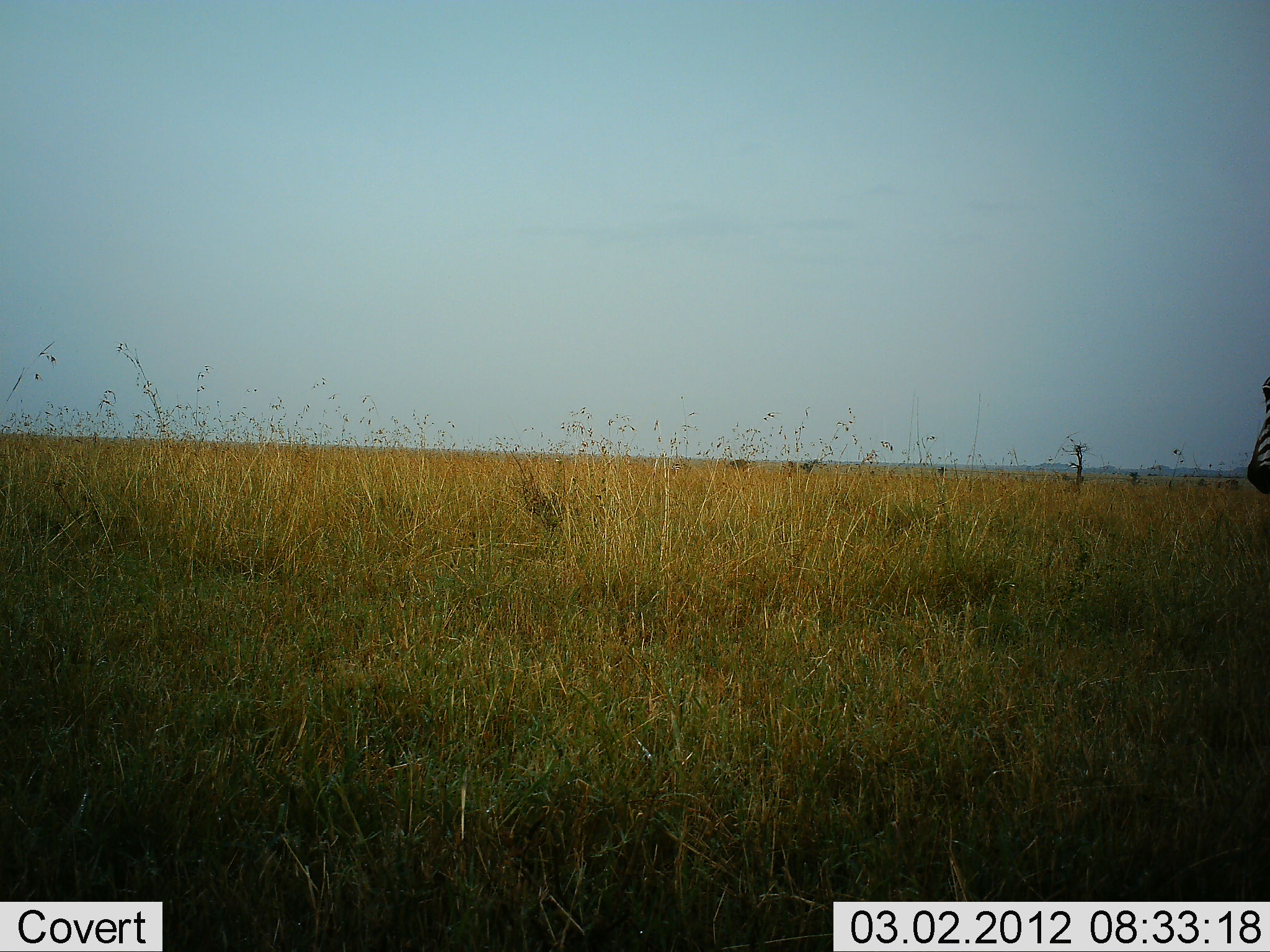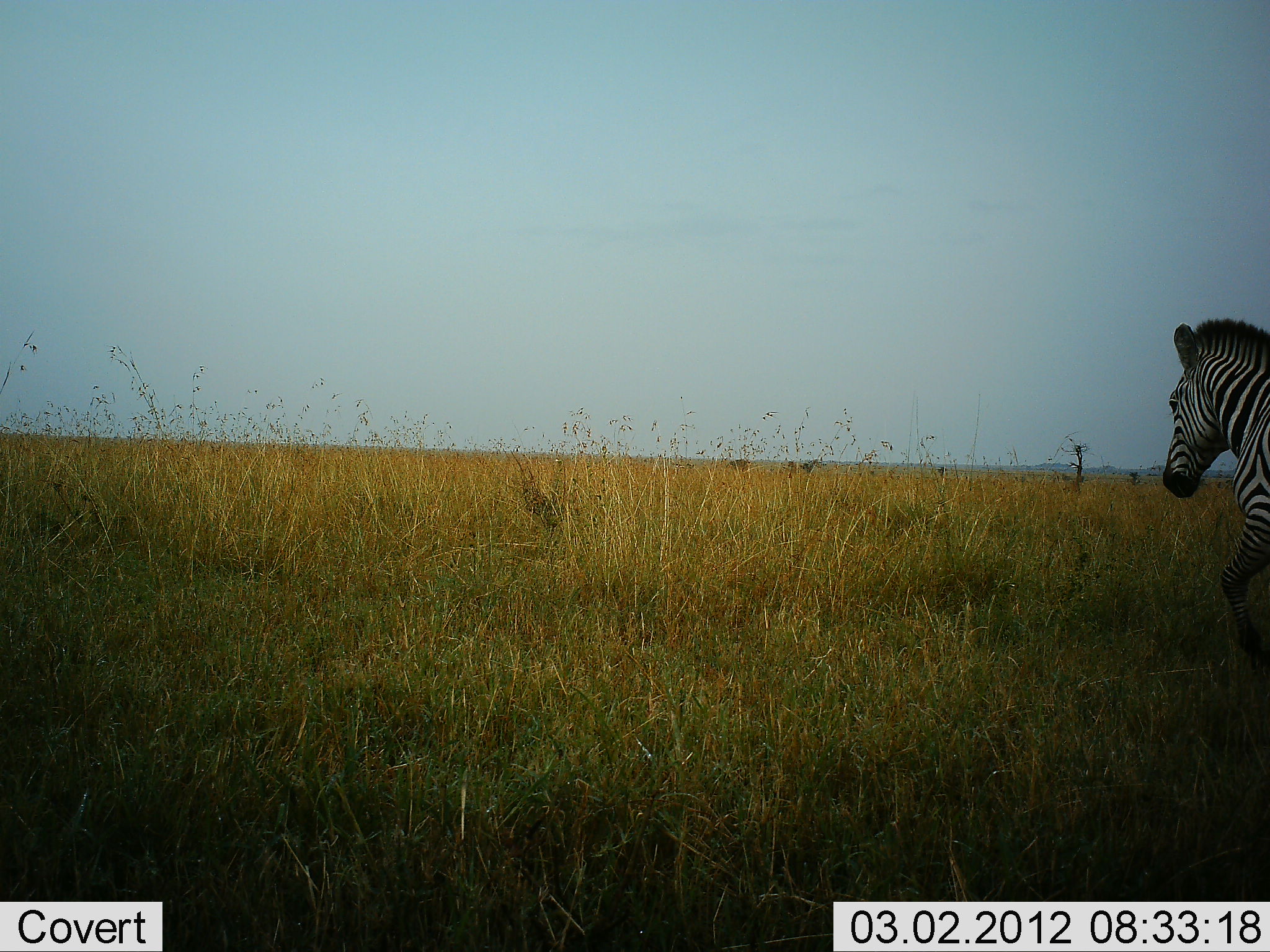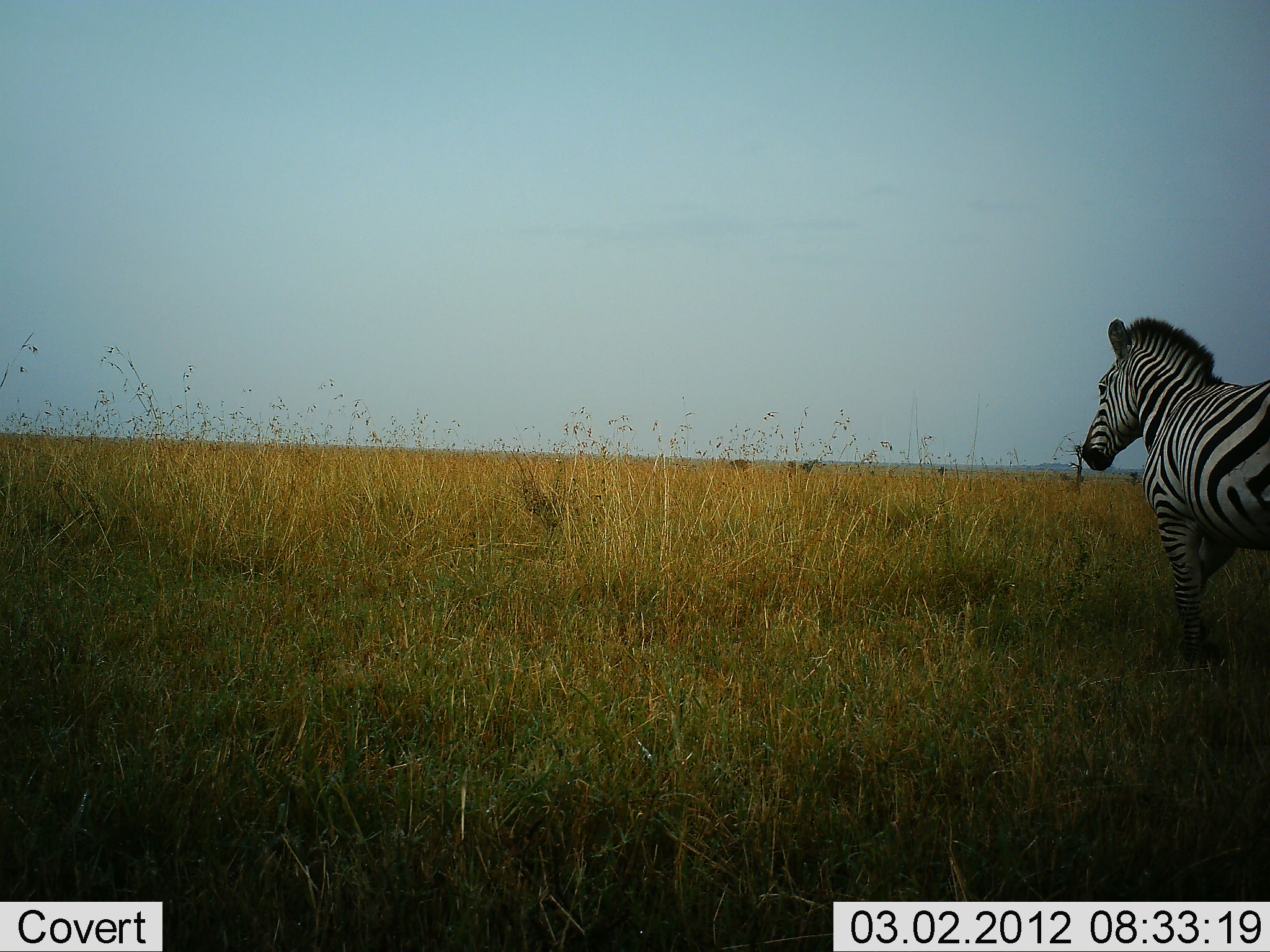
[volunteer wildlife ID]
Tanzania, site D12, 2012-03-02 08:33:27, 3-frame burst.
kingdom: Animalia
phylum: Chordata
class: Mammalia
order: Perissodactyla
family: Equidae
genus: Equus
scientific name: Equus quagga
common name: plains zebra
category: zebra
Zebra (plains zebra) (Equus quagga), count 1. Behavior (volunteer vote fractions): standing 4%, resting 0%, moving 96%, interacting 0%. Young present (vote fraction): 0%. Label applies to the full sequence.